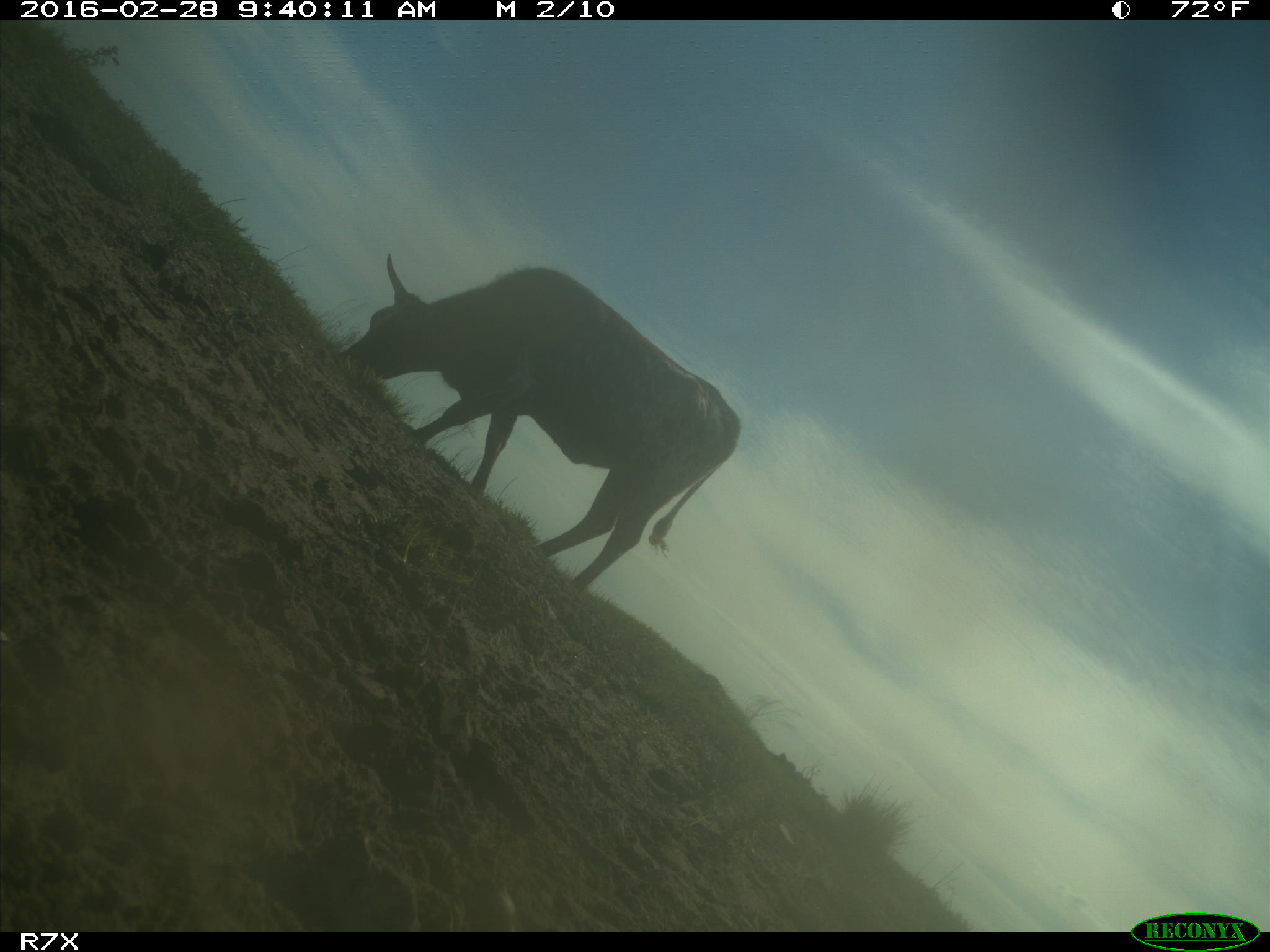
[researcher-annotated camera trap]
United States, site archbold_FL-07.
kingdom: Animalia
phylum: Chordata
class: Mammalia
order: Artiodactyla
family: Bovidae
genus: Bos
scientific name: Bos taurus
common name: domestic cow